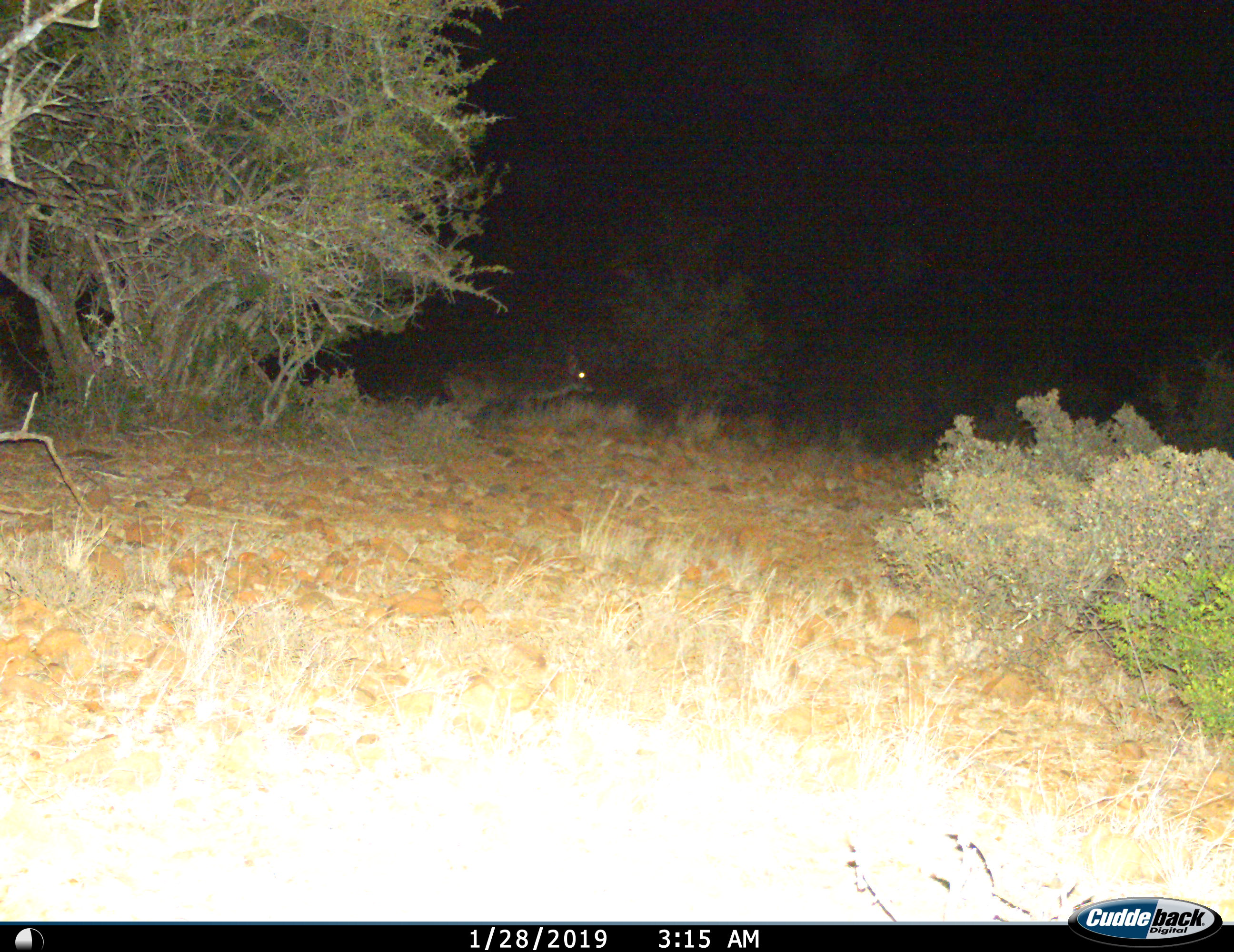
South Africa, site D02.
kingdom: Animalia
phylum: Chordata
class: Mammalia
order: Artiodactyla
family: Bovidae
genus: Sylvicapra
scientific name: Sylvicapra grimmia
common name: common grey duiker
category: duikercommongrey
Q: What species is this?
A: Duikercommongrey (common grey duiker) (Sylvicapra grimmia).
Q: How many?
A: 1.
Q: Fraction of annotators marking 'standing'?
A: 50%.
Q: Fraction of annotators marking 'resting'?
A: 0%.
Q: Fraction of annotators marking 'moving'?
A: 50%.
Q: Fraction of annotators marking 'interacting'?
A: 0%.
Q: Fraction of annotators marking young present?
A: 0%.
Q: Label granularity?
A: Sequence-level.